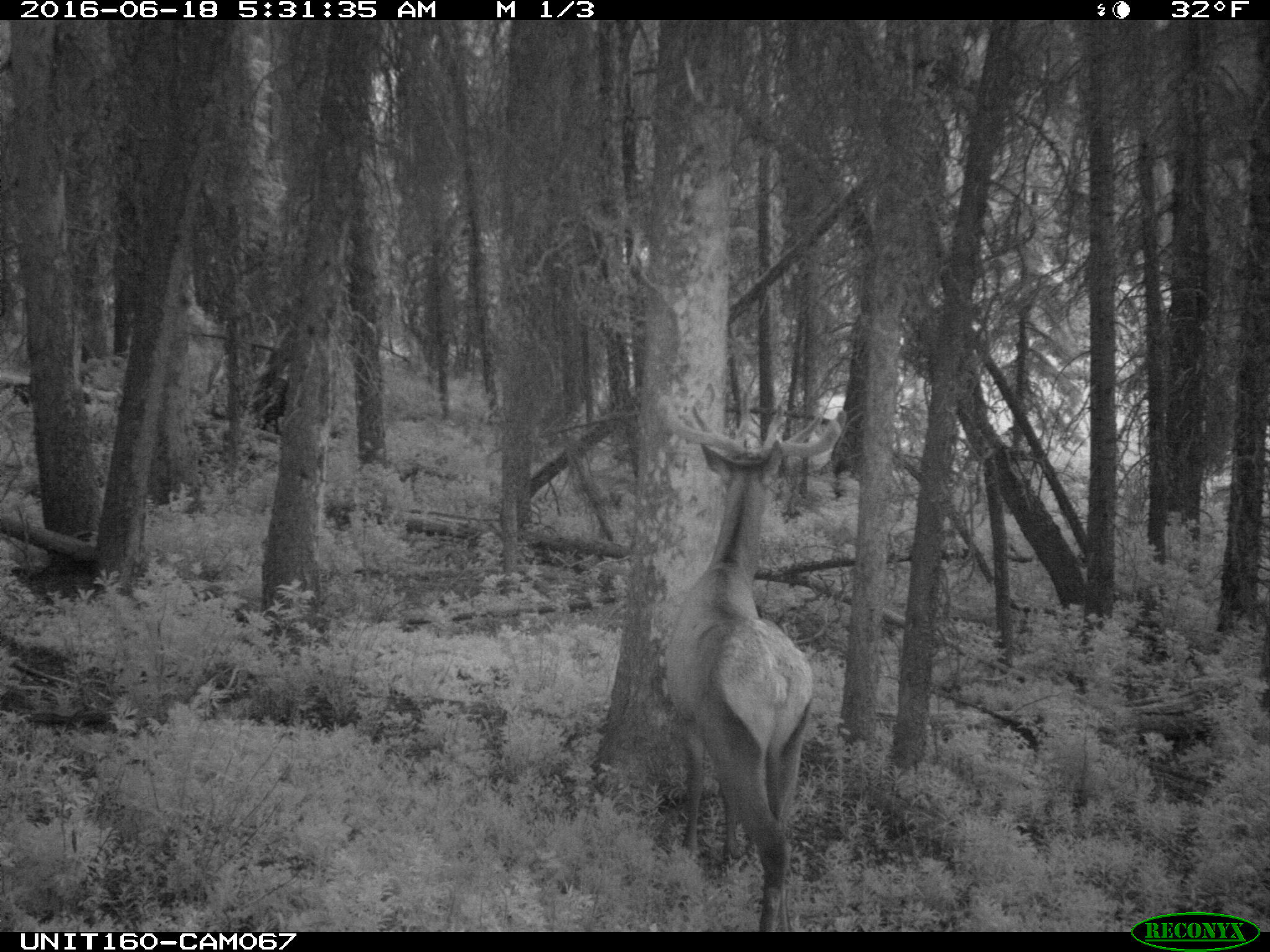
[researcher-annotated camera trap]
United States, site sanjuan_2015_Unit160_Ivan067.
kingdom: Animalia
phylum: Chordata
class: Mammalia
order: Artiodactyla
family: Cervidae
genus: Cervus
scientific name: Cervus elaphus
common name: red deer